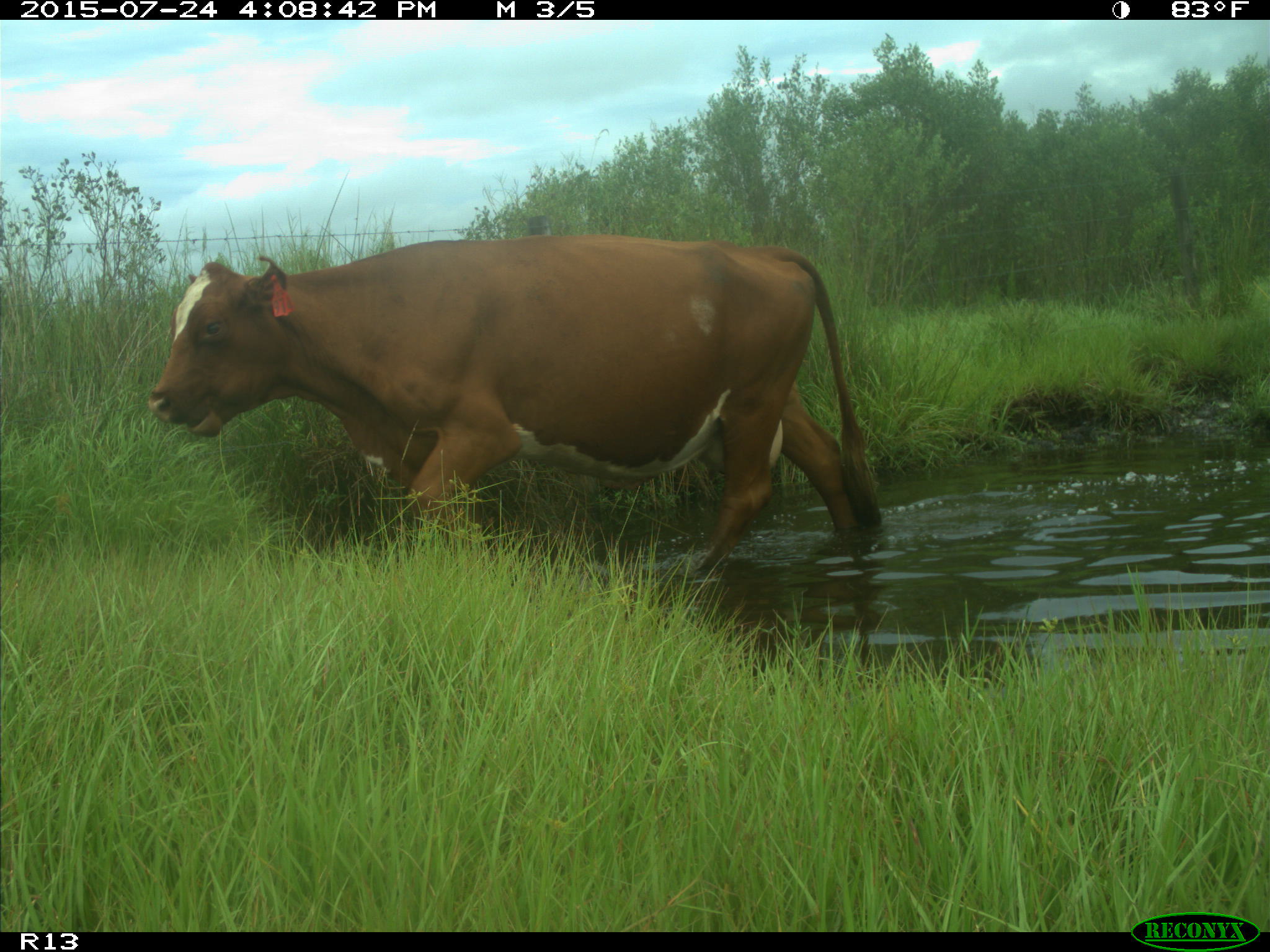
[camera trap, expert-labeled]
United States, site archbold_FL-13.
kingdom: Animalia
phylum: Chordata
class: Mammalia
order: Artiodactyla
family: Bovidae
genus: Bos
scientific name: Bos taurus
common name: domestic cow